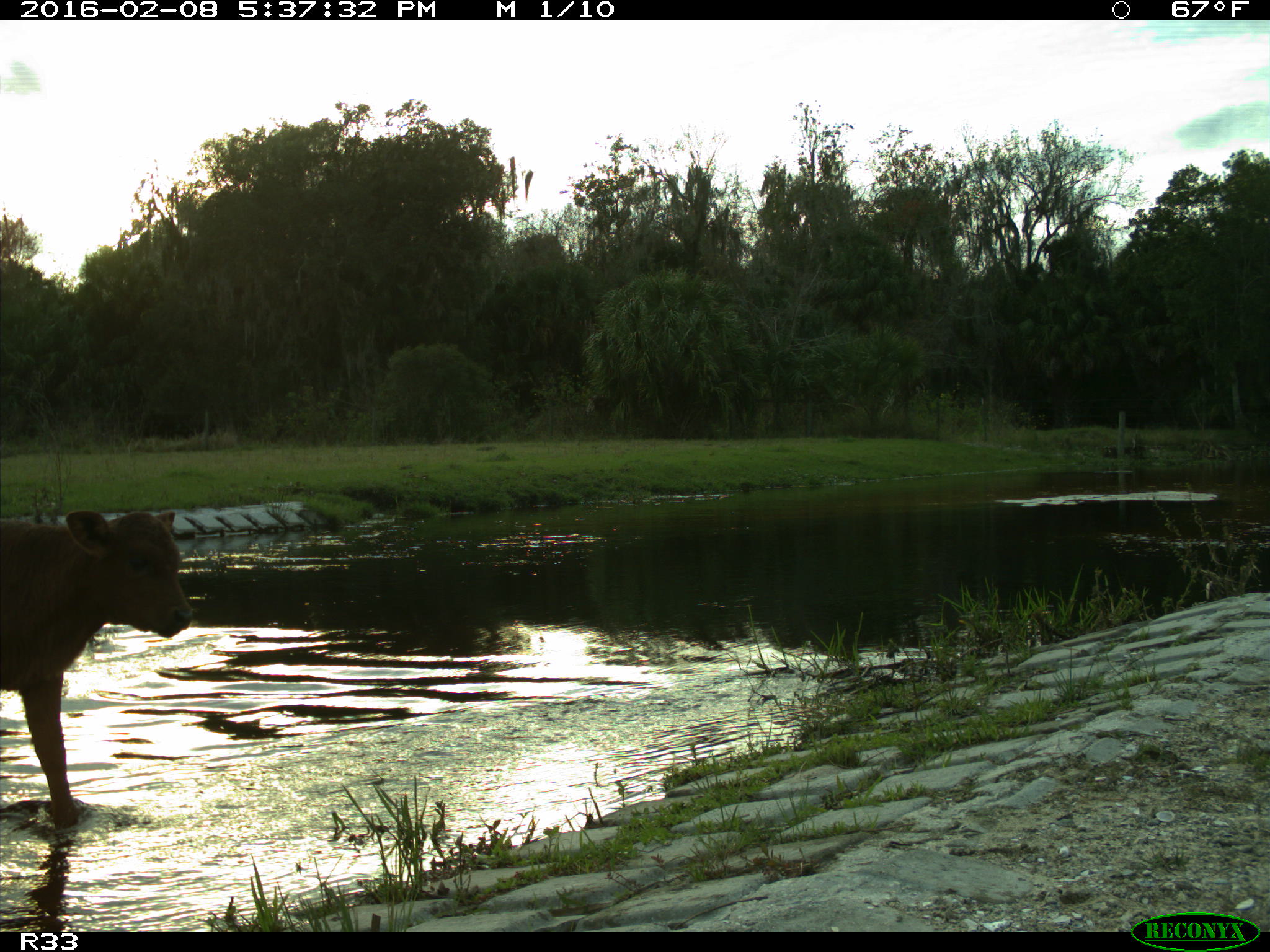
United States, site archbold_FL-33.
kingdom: Animalia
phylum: Chordata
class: Mammalia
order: Artiodactyla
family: Bovidae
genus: Bos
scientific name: Bos taurus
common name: domestic cow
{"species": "Bos taurus (domestic cow)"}